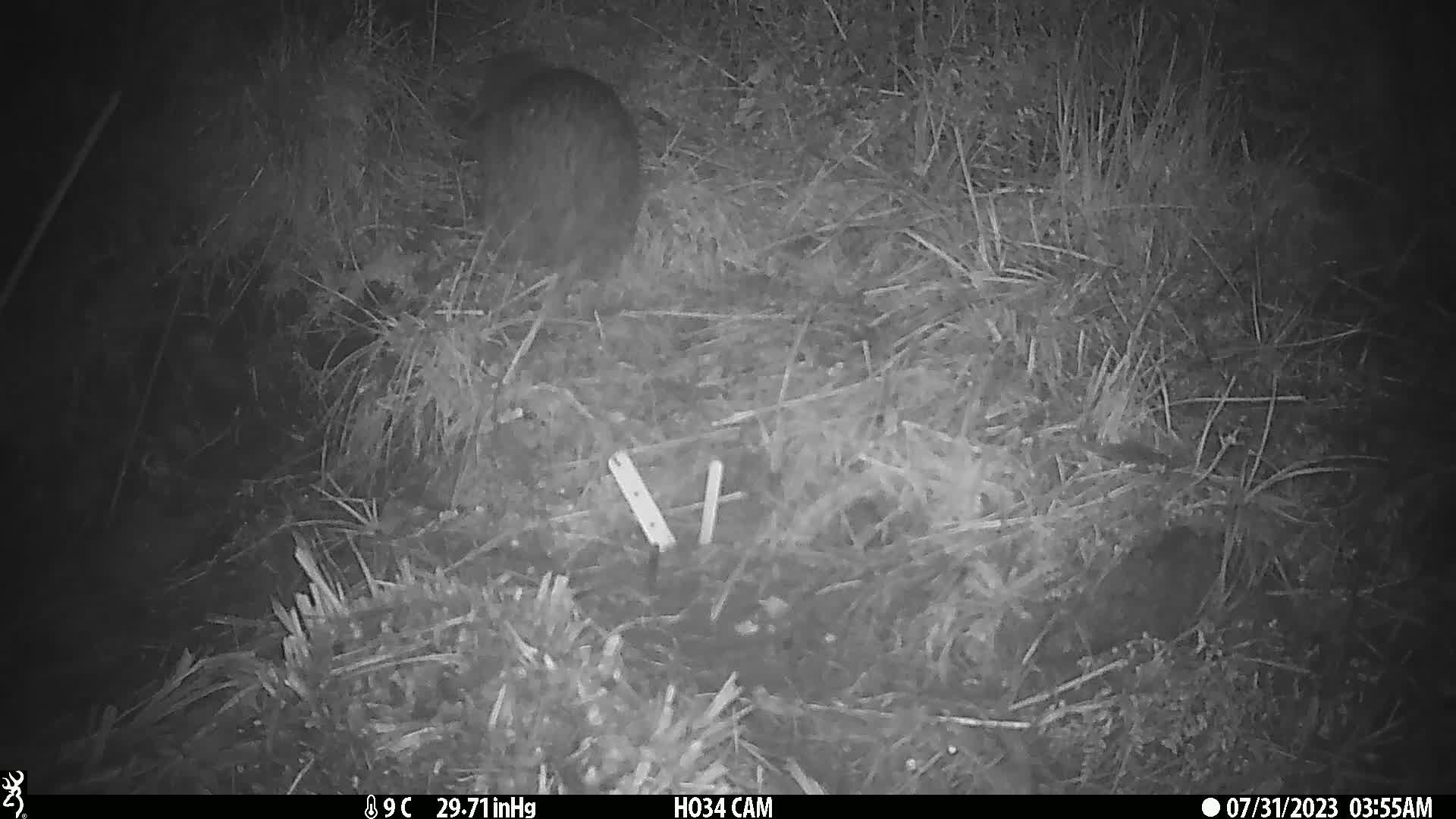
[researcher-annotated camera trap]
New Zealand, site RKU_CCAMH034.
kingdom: Animalia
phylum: Chordata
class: Aves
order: Apterygiformes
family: Apterygidae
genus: Apteryx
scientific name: Apteryx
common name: kiwi